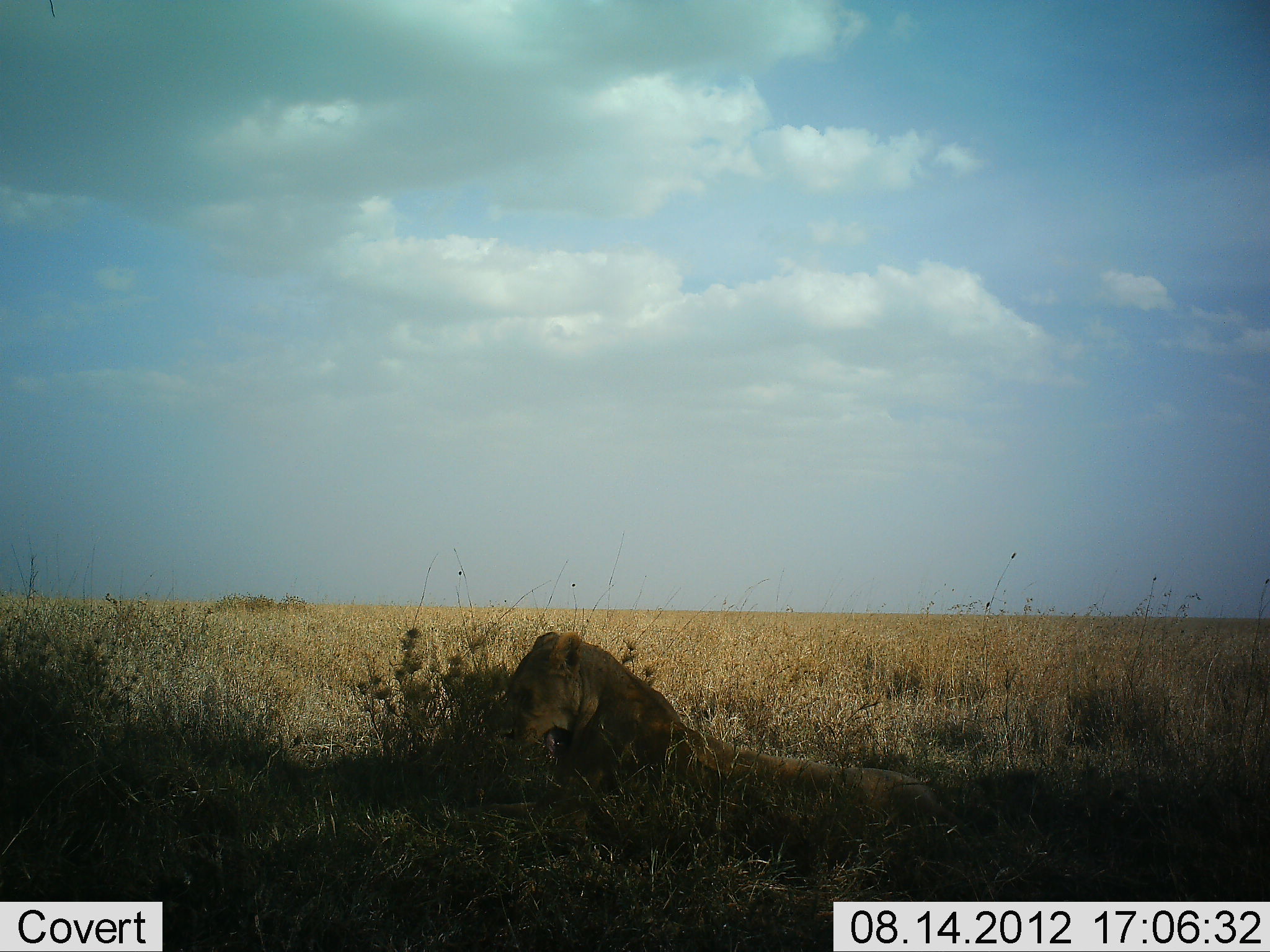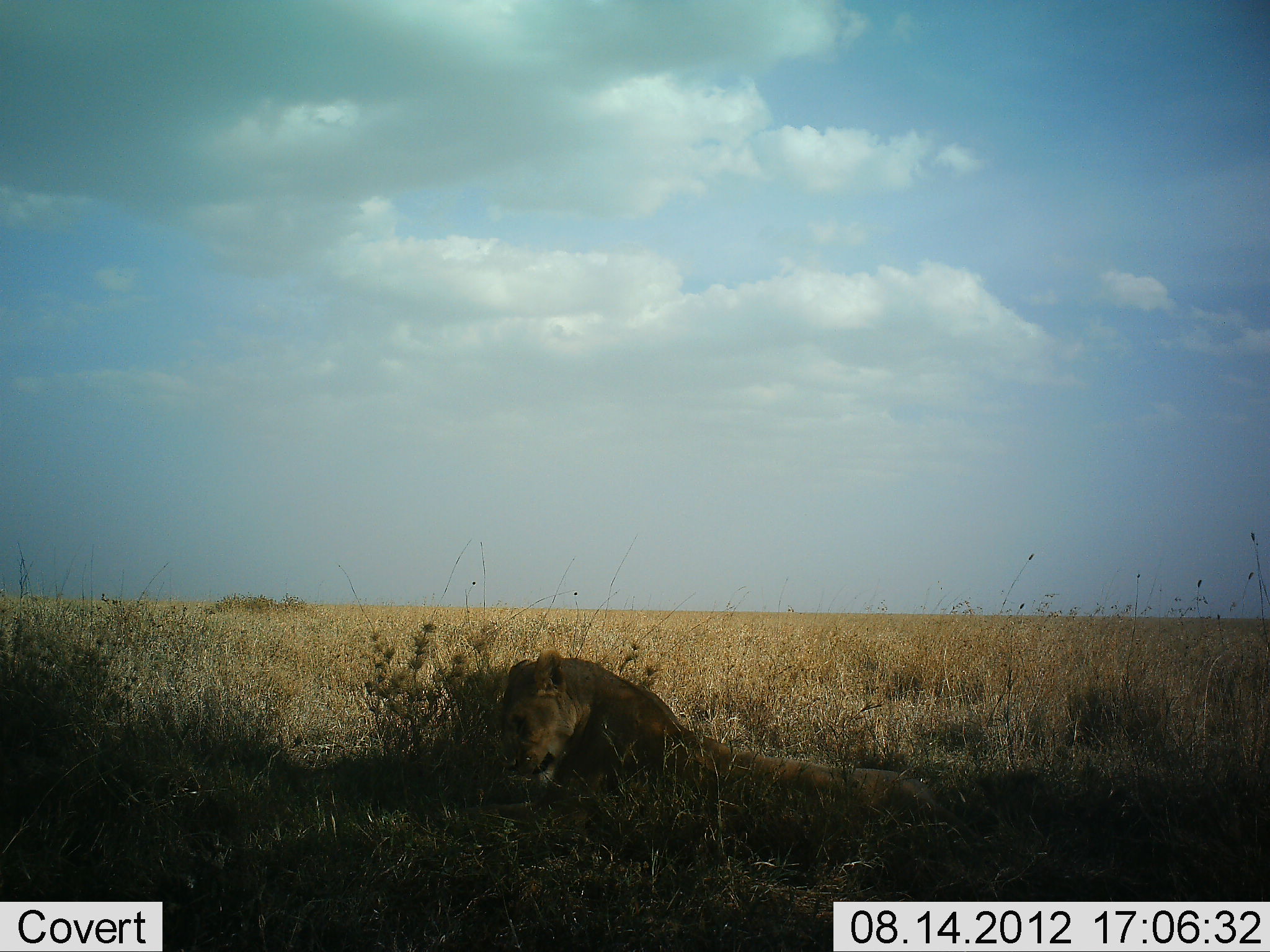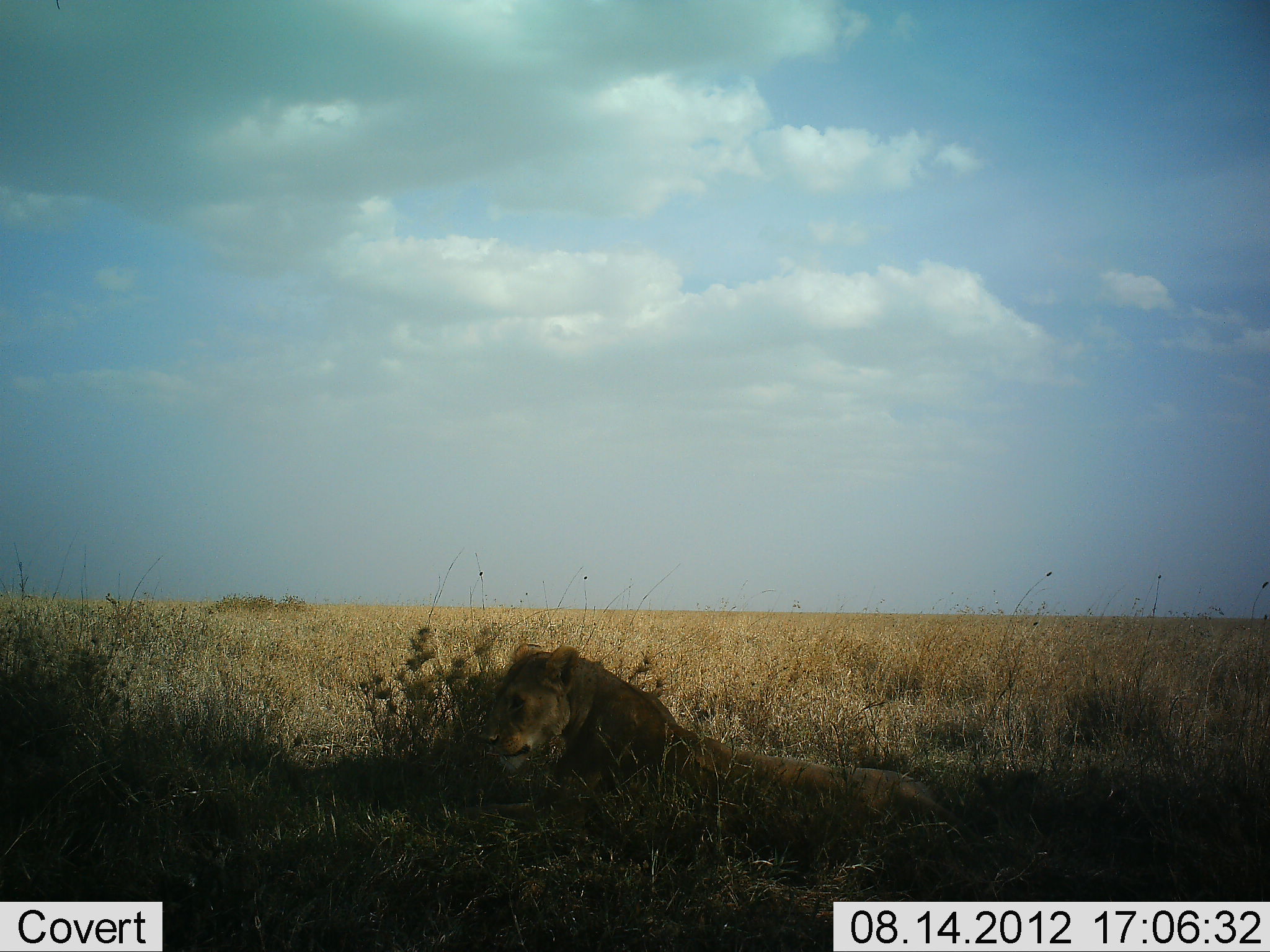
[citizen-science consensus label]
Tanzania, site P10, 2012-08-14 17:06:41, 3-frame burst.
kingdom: Animalia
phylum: Chordata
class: Mammalia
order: Carnivora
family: Felidae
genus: Panthera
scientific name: Panthera leo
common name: lion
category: lionfemale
Lionfemale (lion) (Panthera leo), count 1. Behavior (volunteer vote fractions): standing 0%, resting 100%, moving 0%, interacting 0%. Young present (vote fraction): 0%. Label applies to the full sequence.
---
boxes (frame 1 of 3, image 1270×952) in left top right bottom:
animal: 449 632 1008 890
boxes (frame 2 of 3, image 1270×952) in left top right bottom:
animal: 443 647 985 877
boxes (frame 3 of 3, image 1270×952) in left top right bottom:
animal: 435 641 994 890